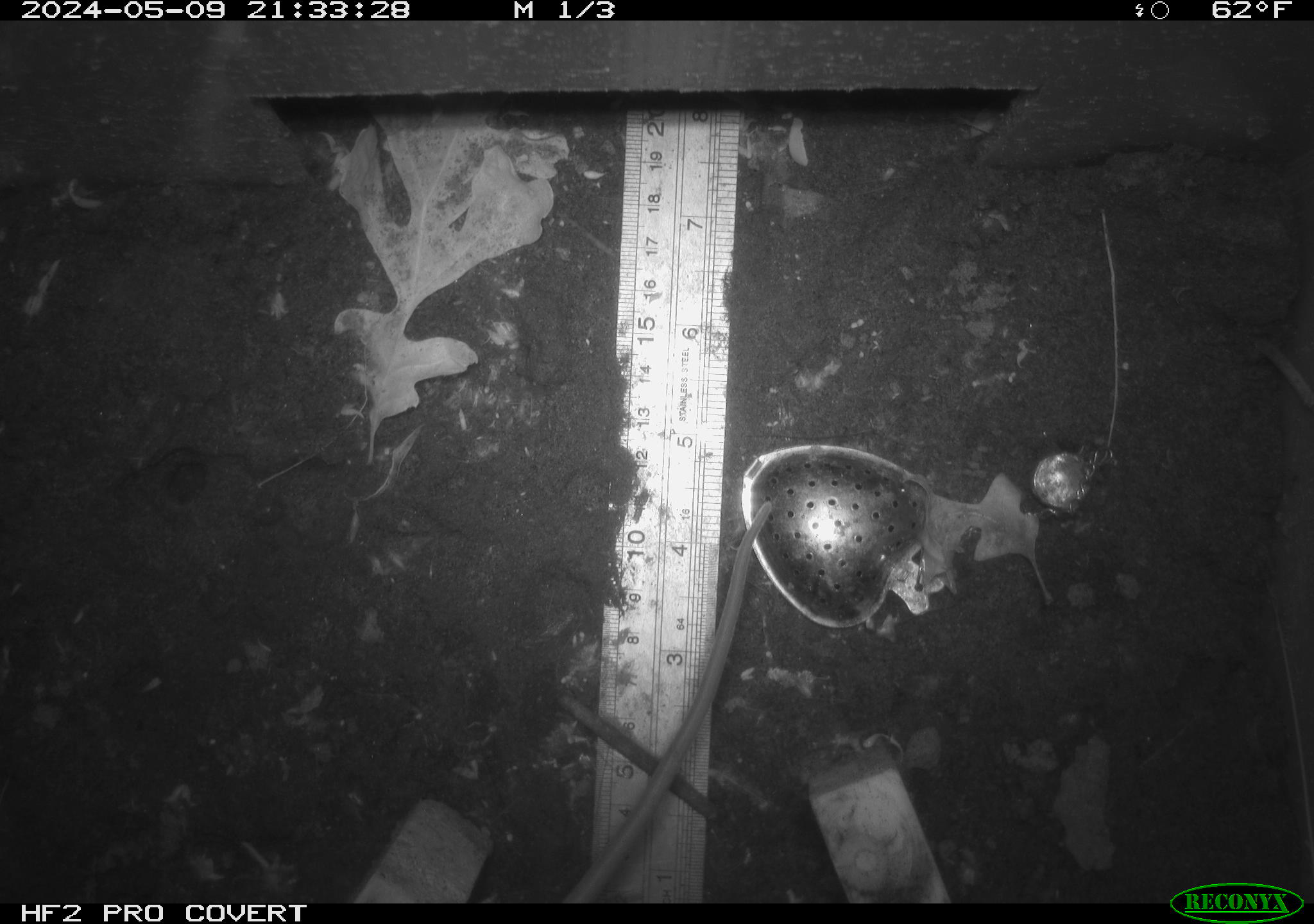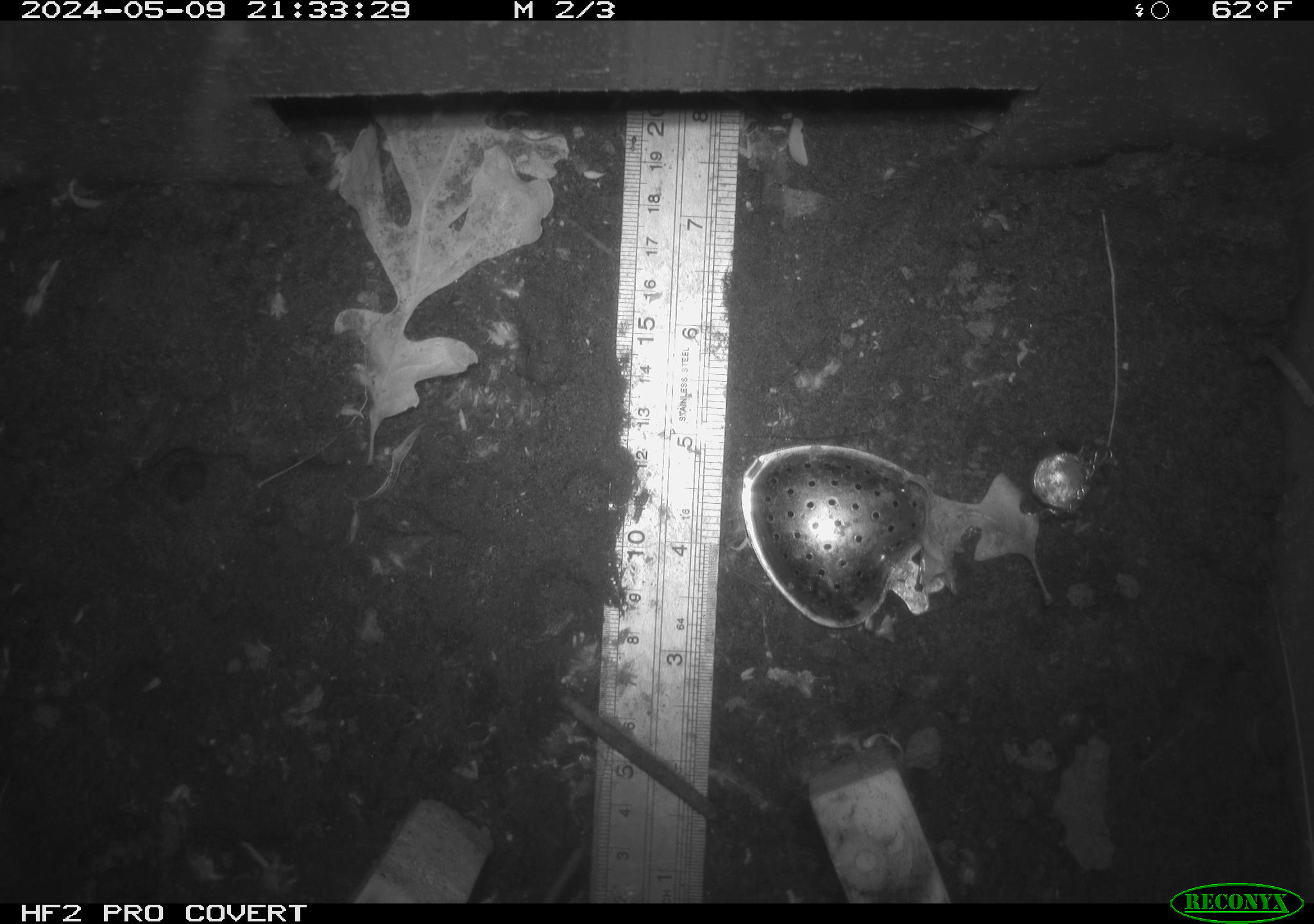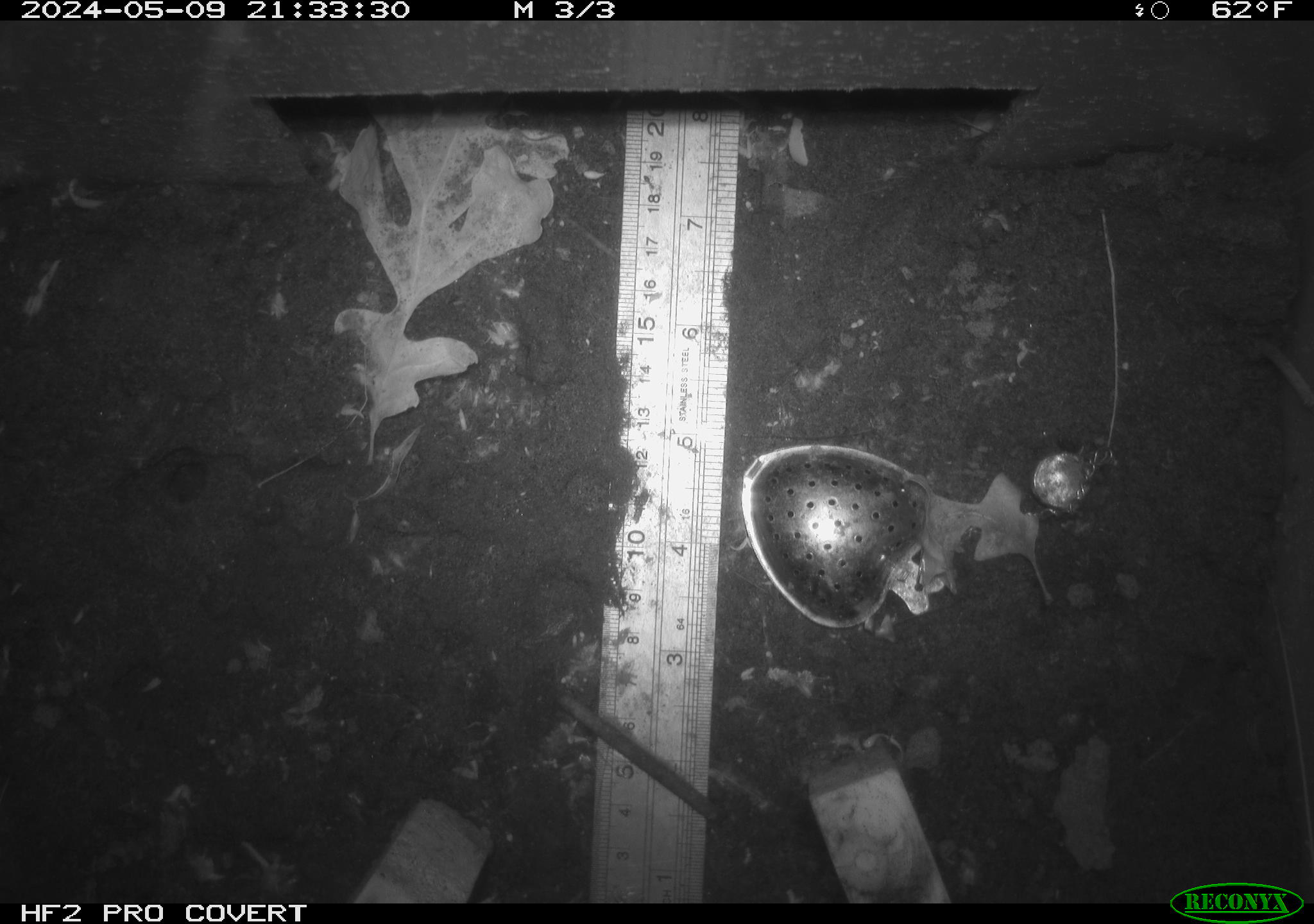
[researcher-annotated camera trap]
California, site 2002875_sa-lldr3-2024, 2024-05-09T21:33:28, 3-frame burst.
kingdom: Animalia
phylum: Chordata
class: Mammalia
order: Rodentia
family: Muridae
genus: Rattus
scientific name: Rattus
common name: rat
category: rattus species